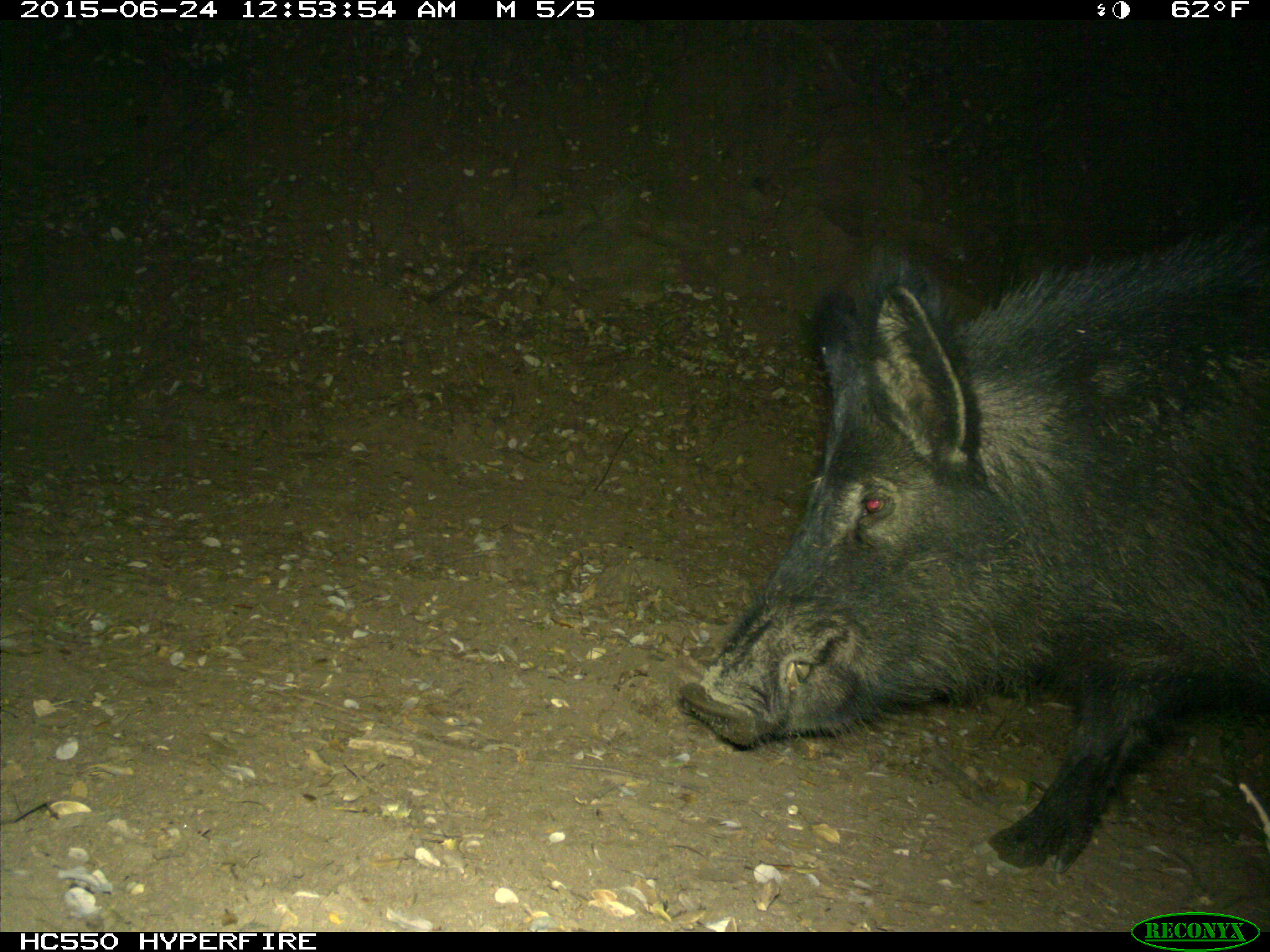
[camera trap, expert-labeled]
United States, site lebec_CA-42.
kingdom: Animalia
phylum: Chordata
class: Mammalia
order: Artiodactyla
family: Suidae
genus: Sus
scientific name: Sus scrofa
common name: wild boar